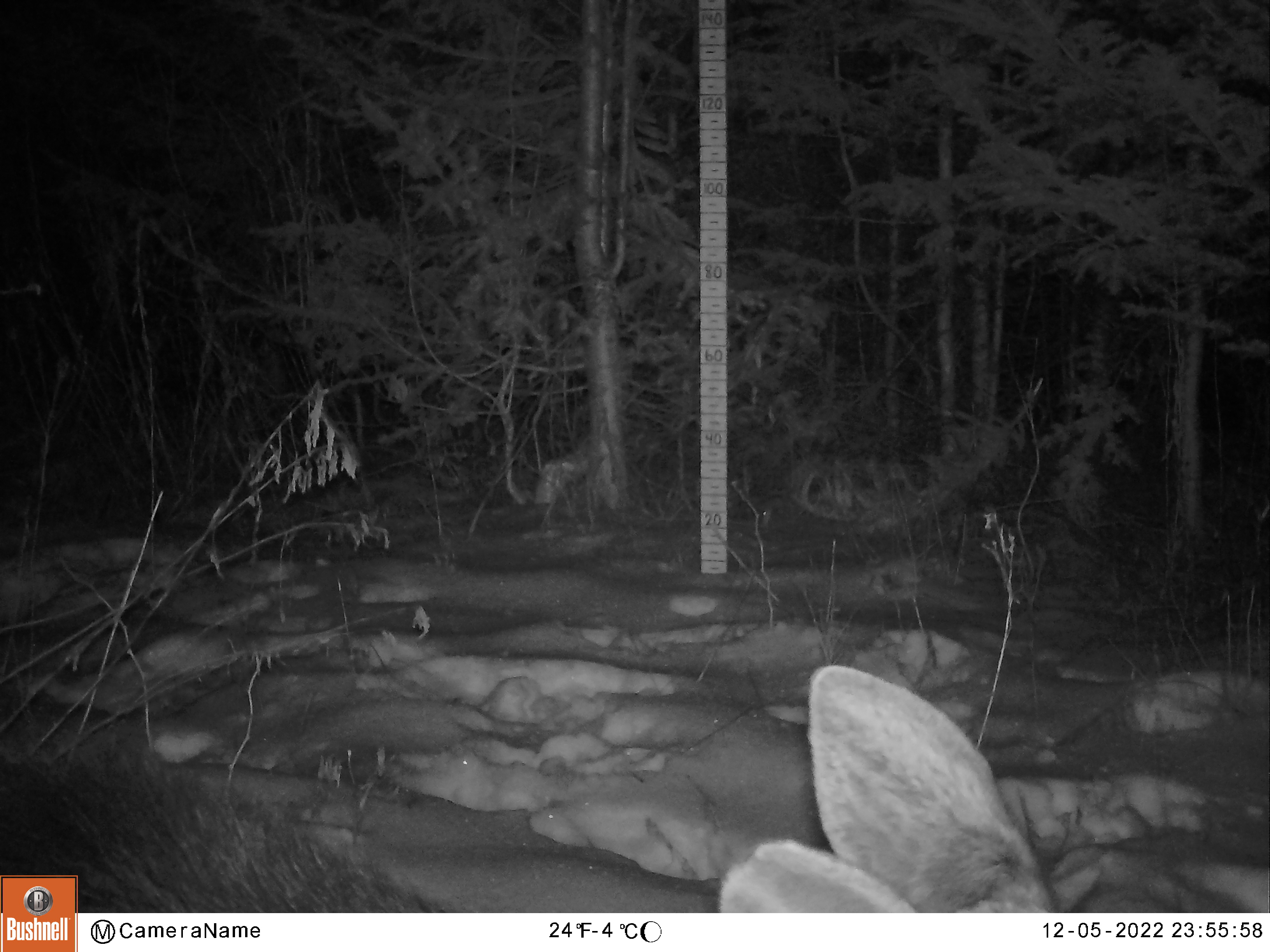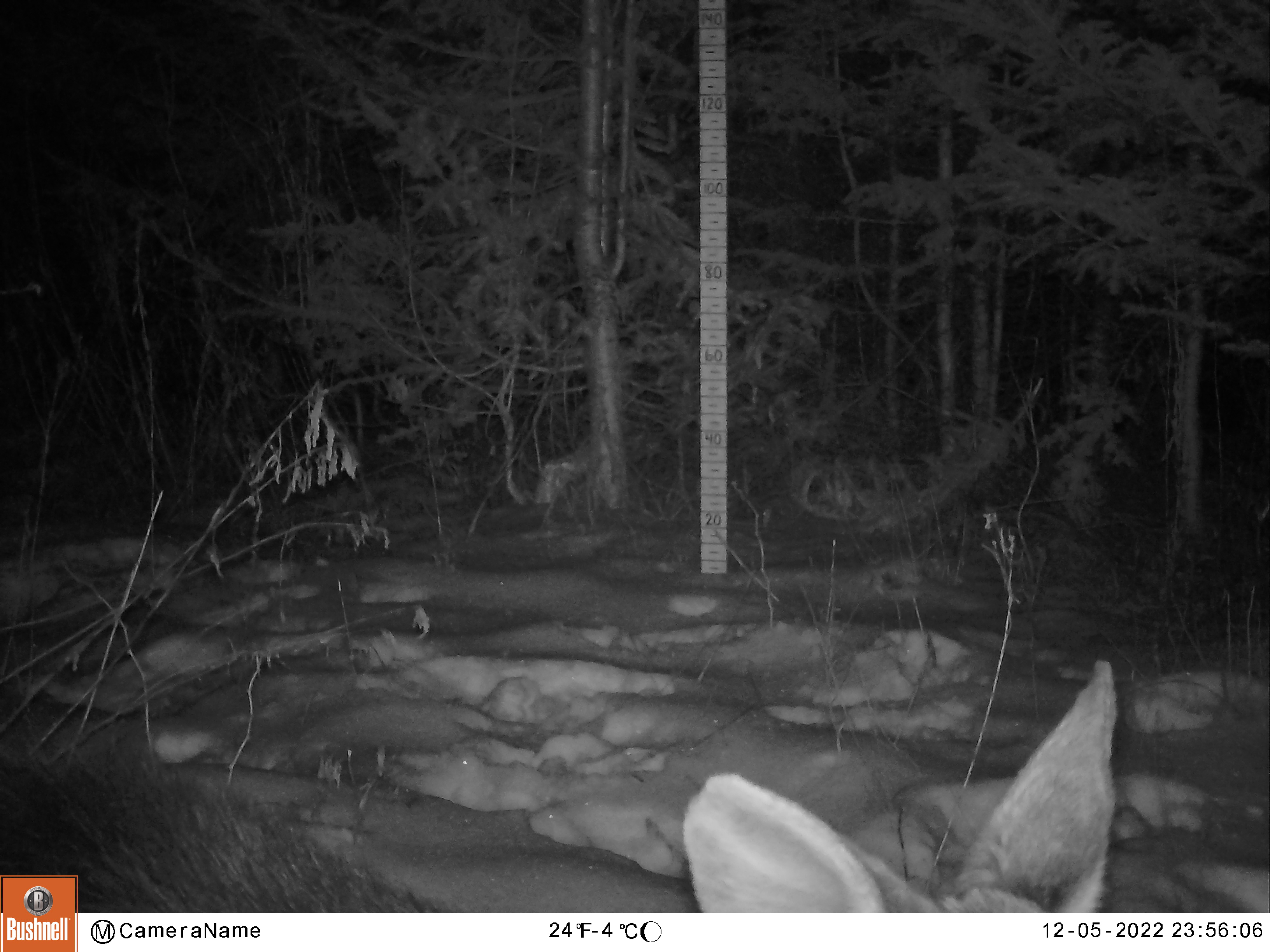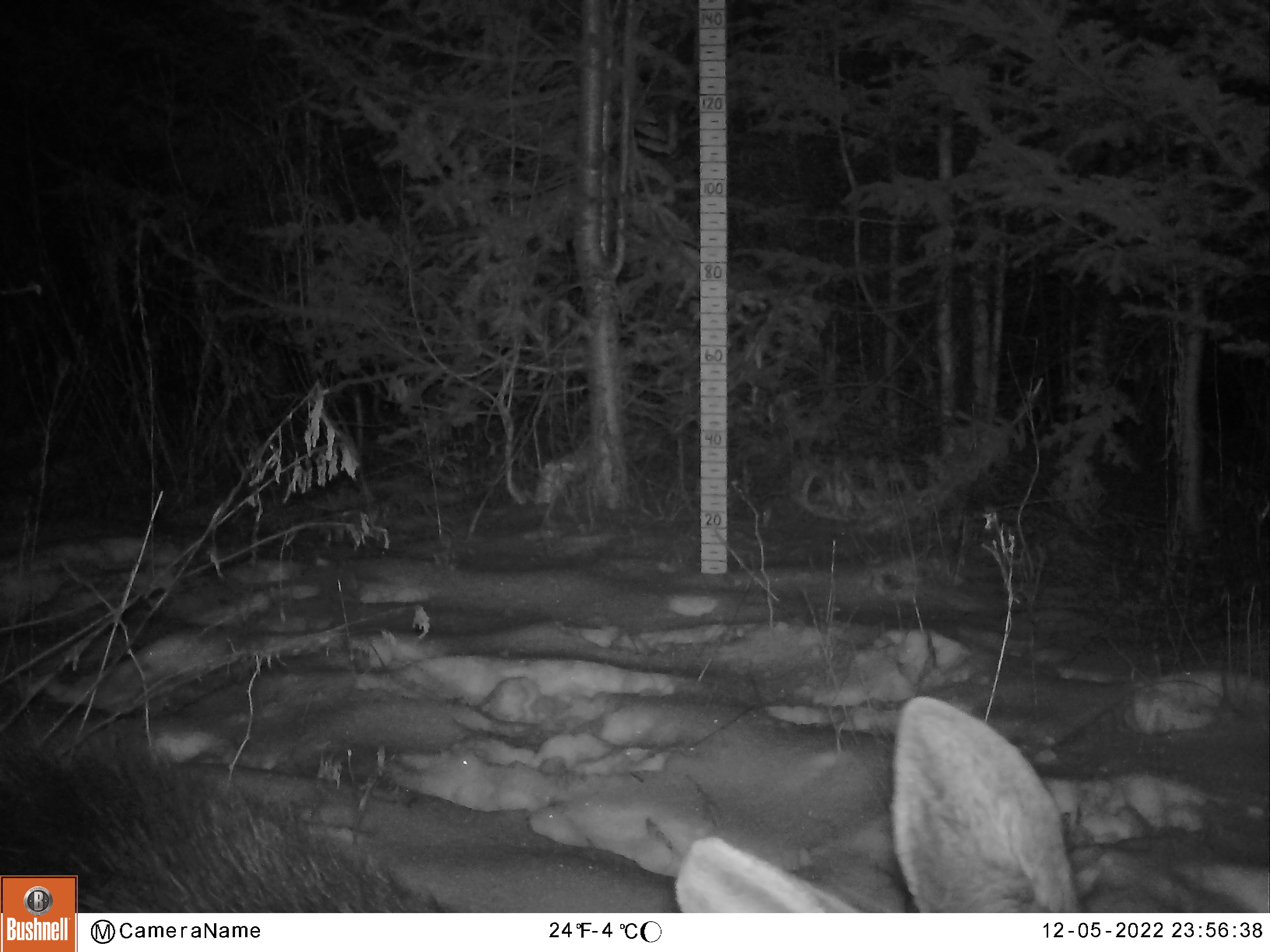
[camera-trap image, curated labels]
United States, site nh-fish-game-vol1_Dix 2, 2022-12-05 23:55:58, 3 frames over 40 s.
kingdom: Animalia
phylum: Chordata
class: Mammalia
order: Artiodactyla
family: Cervidae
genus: Alces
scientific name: Alces alces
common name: moose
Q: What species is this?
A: Moose (Alces alces).